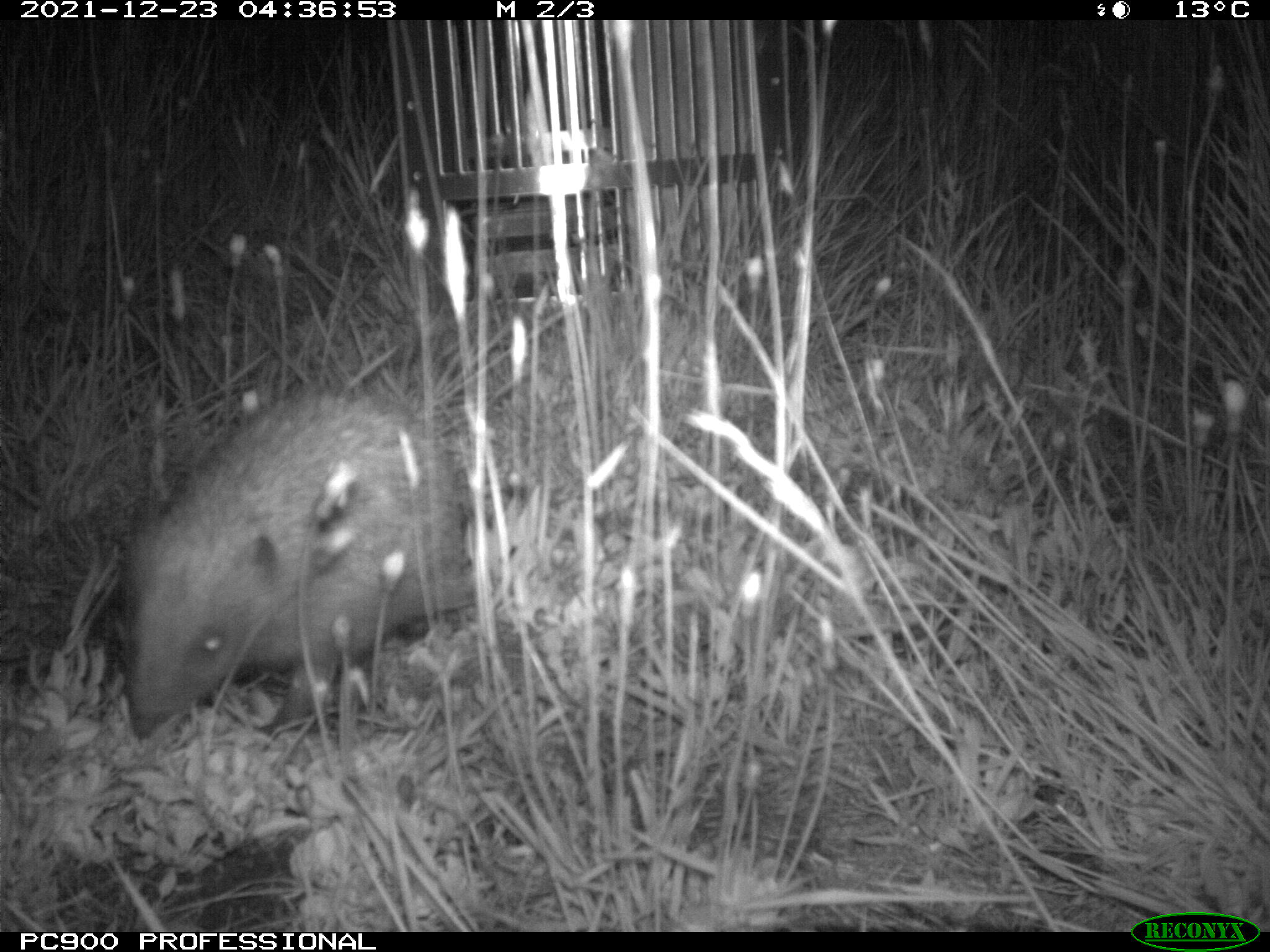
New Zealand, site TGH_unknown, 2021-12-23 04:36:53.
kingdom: Animalia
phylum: Chordata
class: Mammalia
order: Eulipotyphla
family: Erinaceidae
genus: Erinaceus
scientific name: Erinaceus europaeus europaeus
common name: european hedgehog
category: hedgehog